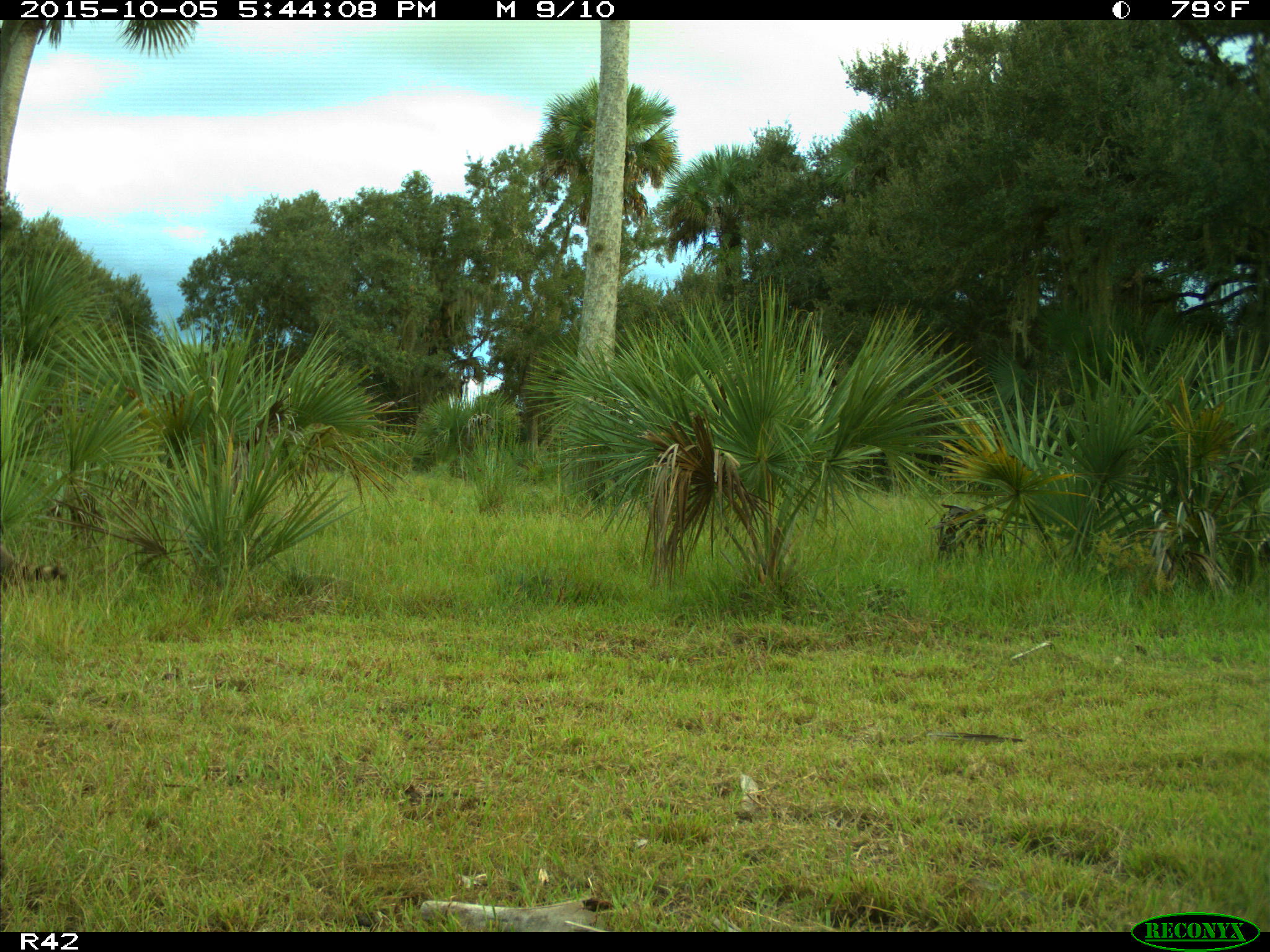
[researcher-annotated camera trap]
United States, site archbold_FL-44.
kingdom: Animalia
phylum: Chordata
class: Mammalia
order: Carnivora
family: Procyonidae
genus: Procyon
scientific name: Procyon lotor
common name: common raccoon